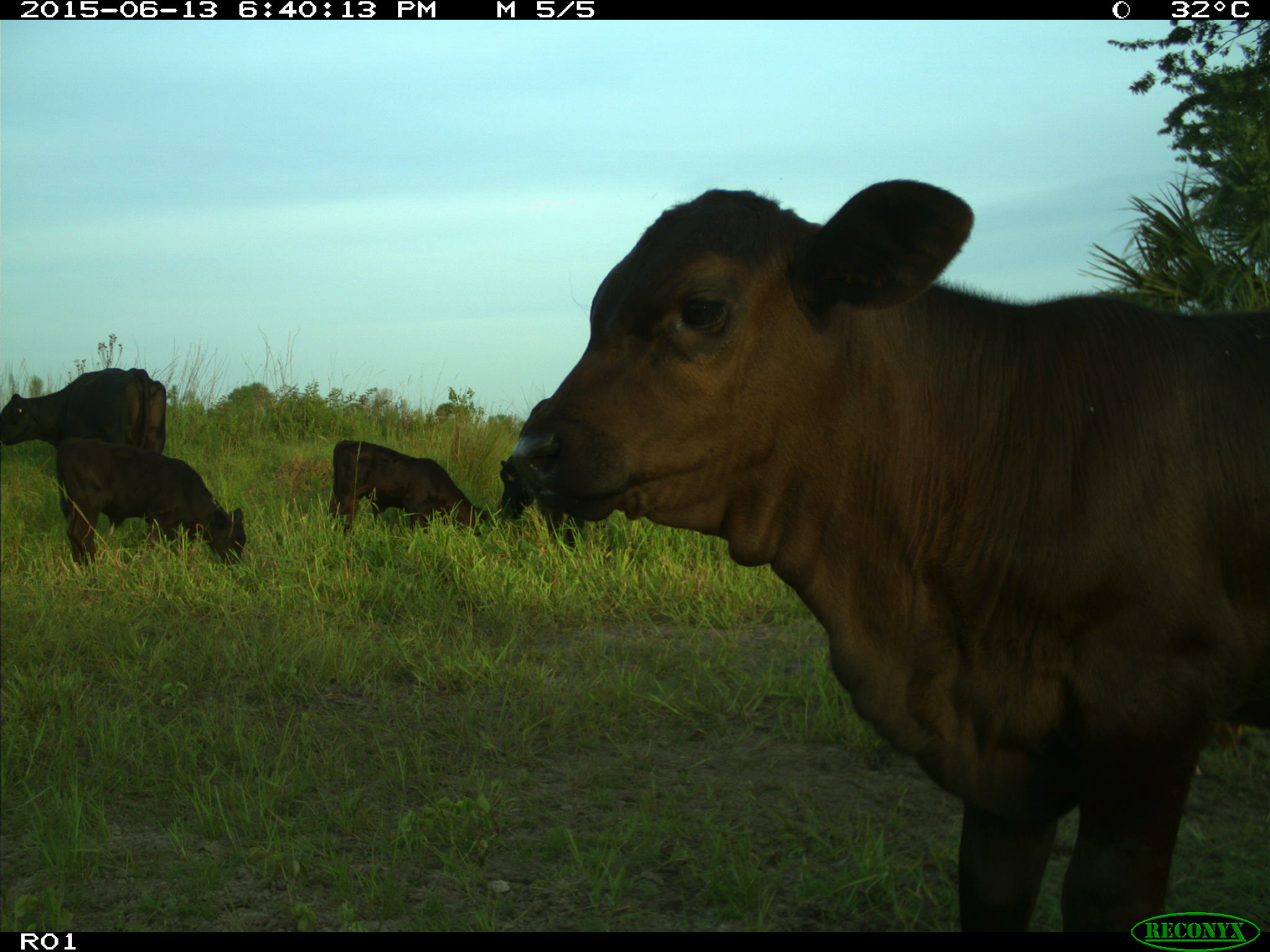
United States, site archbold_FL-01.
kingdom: Animalia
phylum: Chordata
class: Mammalia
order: Artiodactyla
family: Bovidae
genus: Bos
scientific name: Bos taurus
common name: domestic cow